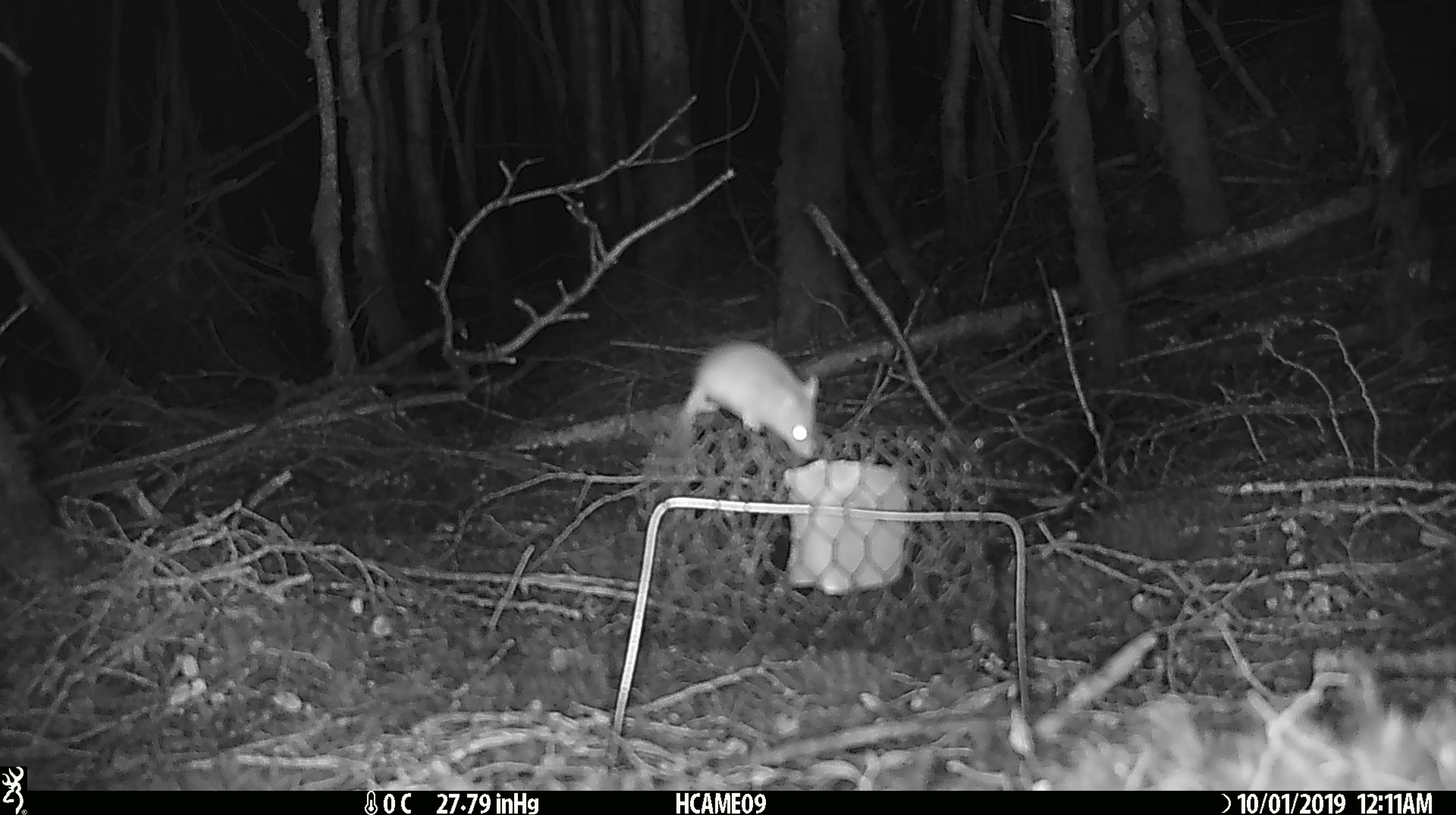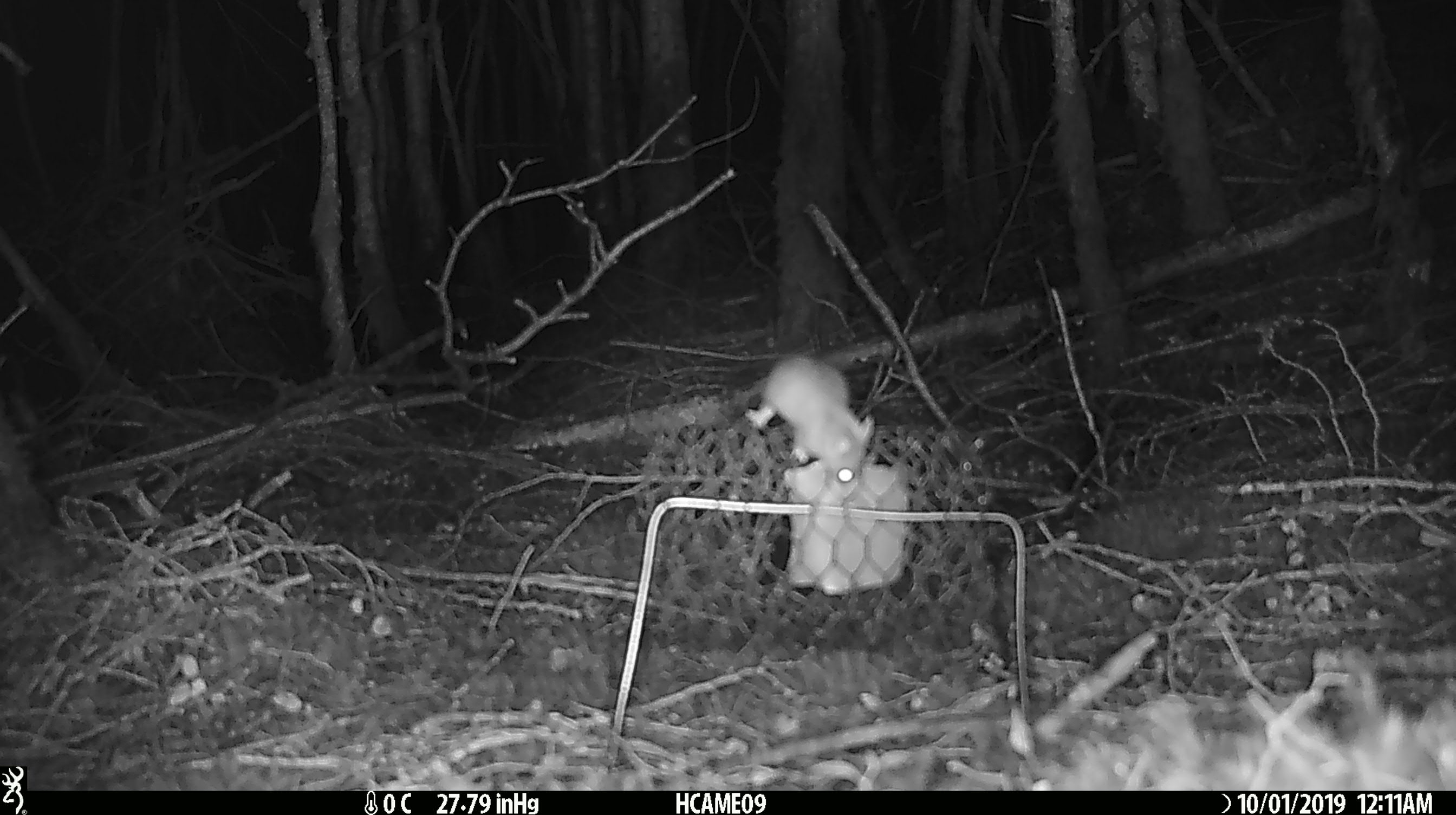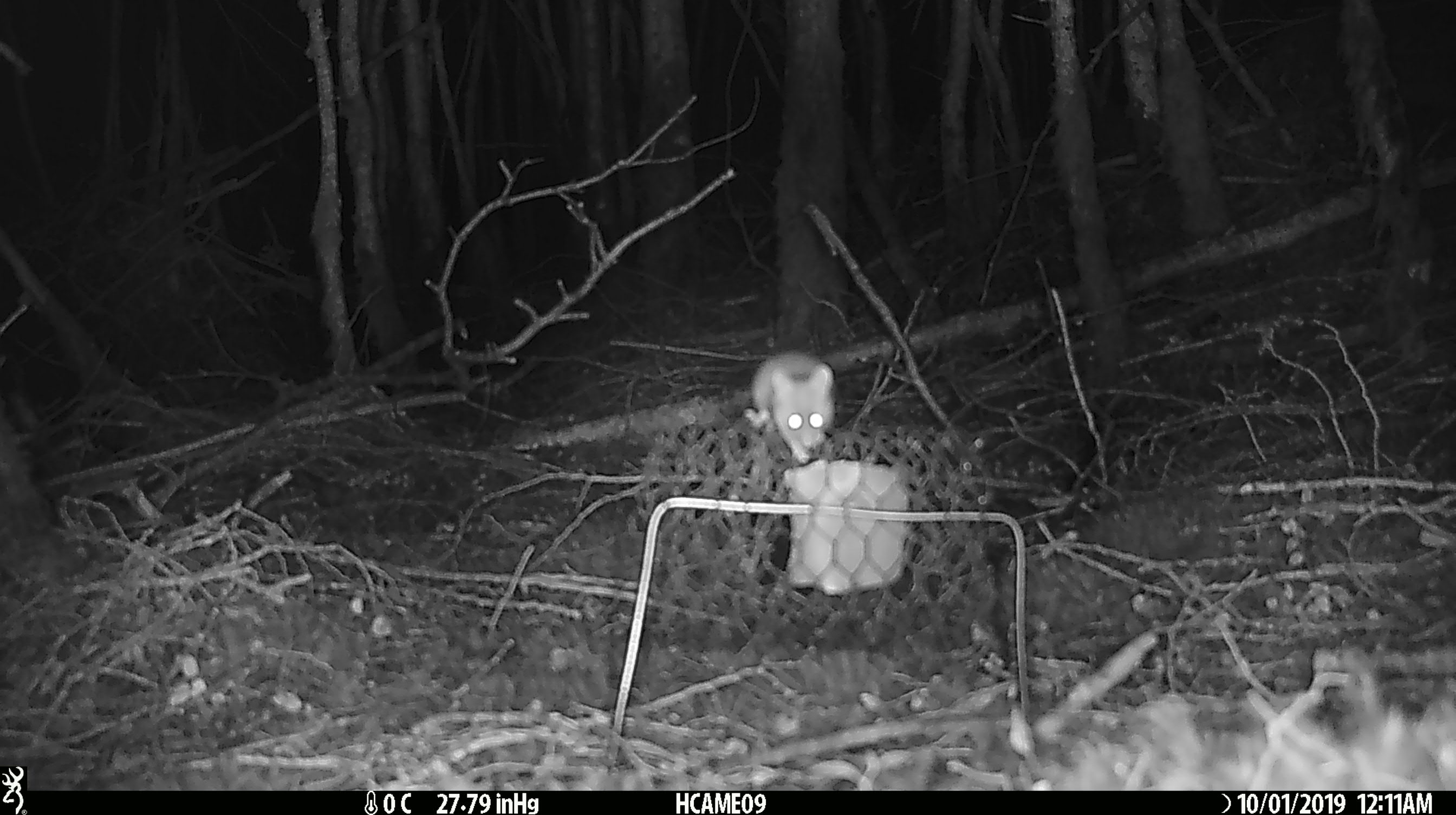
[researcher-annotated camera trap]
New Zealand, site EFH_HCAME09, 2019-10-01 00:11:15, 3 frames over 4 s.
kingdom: Animalia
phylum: Chordata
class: Mammalia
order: Rodentia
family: Muridae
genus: Mus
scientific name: Mus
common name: mouse